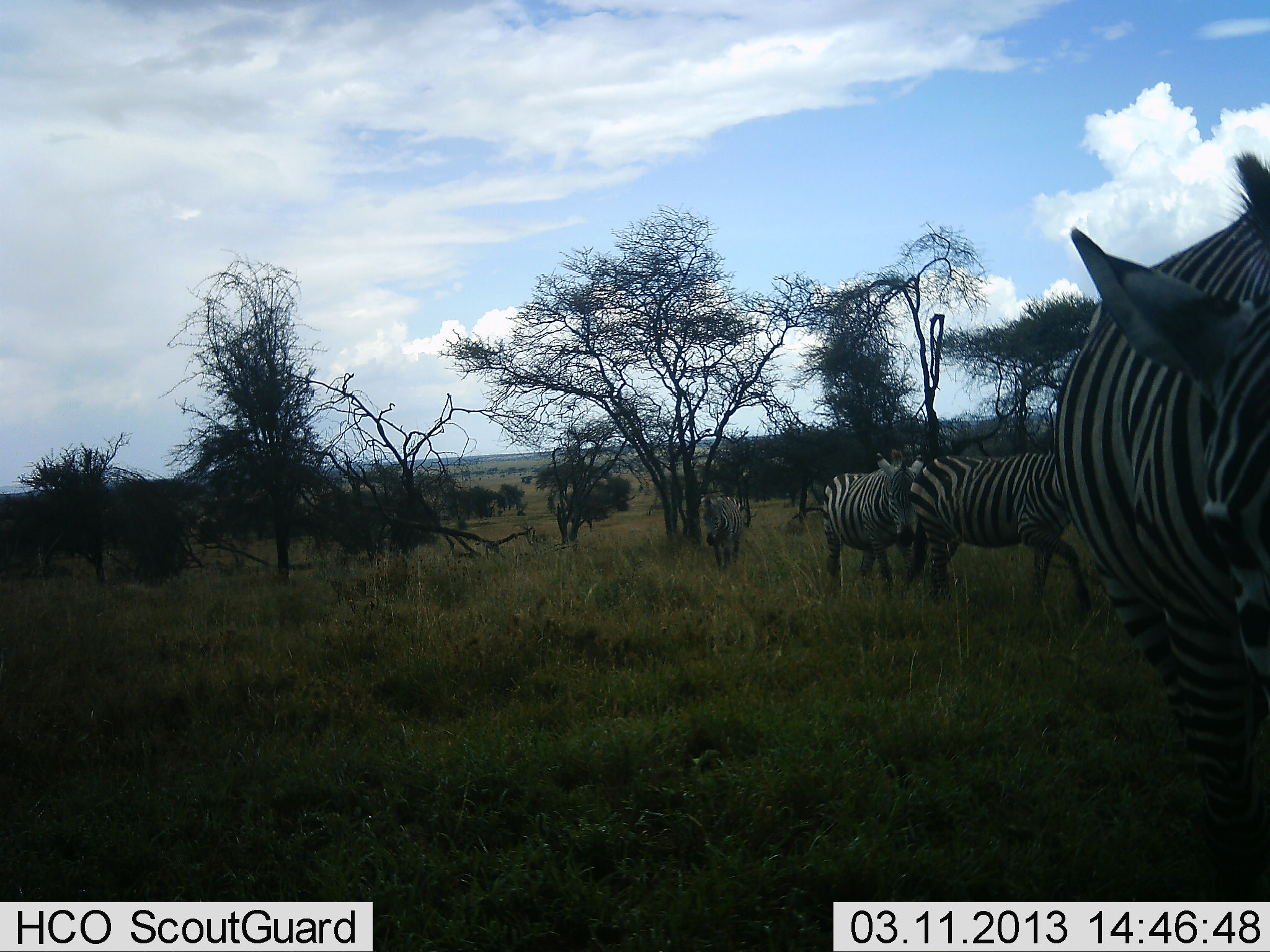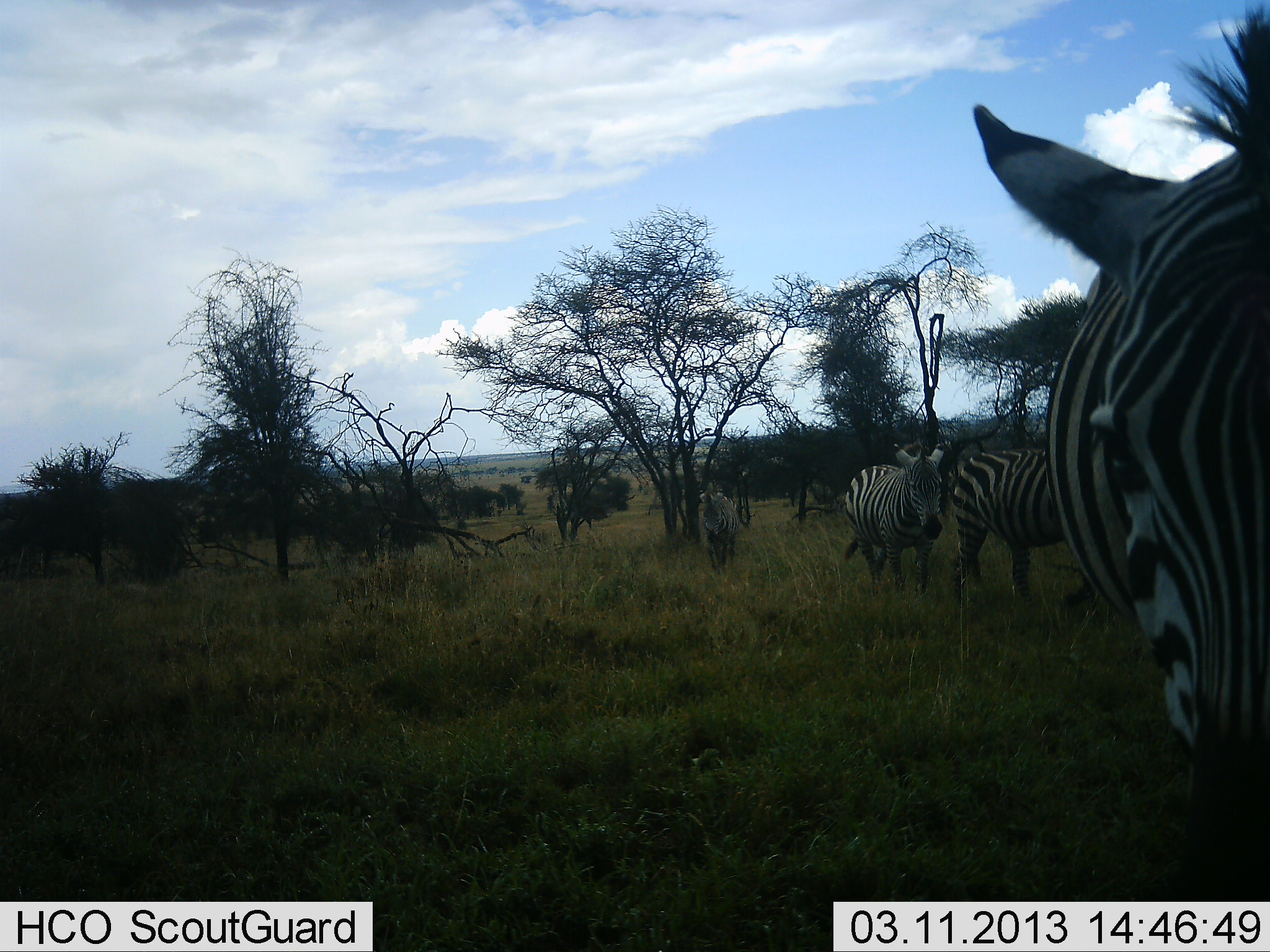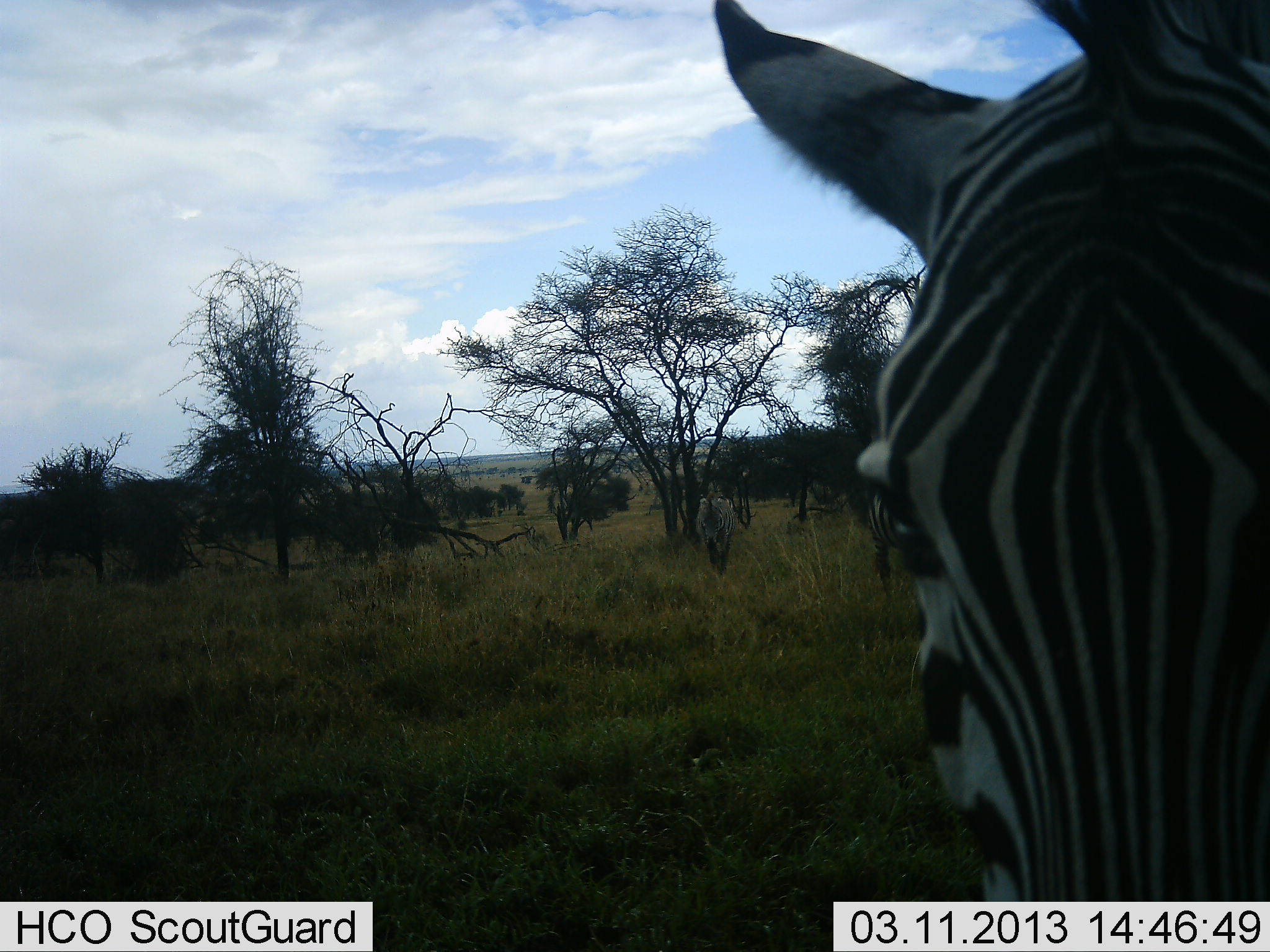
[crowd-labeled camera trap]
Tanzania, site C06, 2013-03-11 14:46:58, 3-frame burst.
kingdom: Animalia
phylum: Chordata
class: Mammalia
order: Perissodactyla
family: Equidae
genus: Equus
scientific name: Equus quagga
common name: plains zebra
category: zebra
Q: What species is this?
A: Zebra (plains zebra) (Equus quagga).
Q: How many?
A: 4.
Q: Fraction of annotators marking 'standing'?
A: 4%.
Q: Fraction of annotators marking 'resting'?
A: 0%.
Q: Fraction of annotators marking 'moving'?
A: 96%.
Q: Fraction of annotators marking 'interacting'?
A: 4%.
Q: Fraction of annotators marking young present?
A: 0%.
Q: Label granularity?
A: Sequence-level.